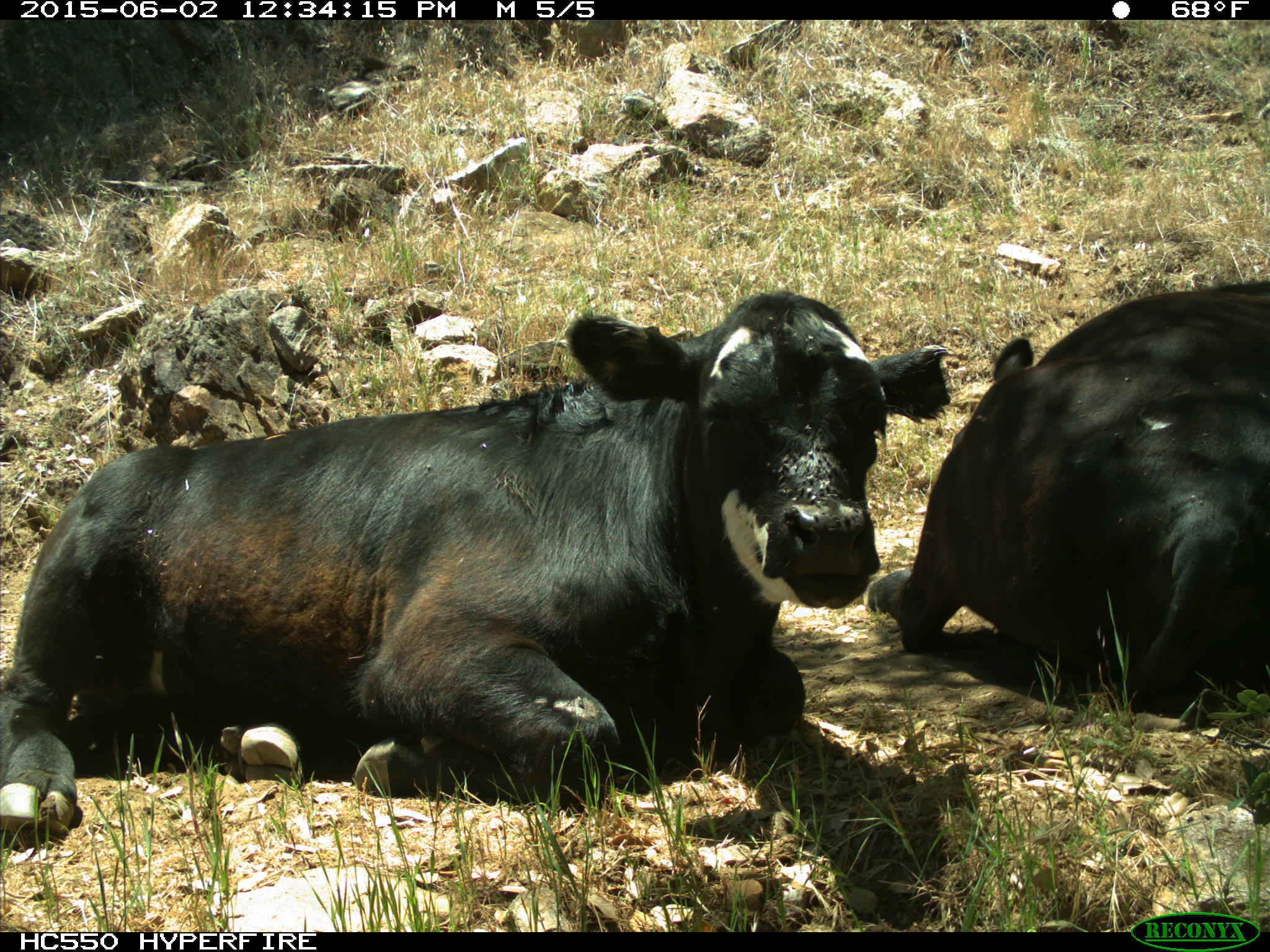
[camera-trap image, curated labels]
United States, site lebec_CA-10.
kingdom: Animalia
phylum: Chordata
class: Mammalia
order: Artiodactyla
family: Bovidae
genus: Bos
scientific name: Bos taurus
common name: domestic cow